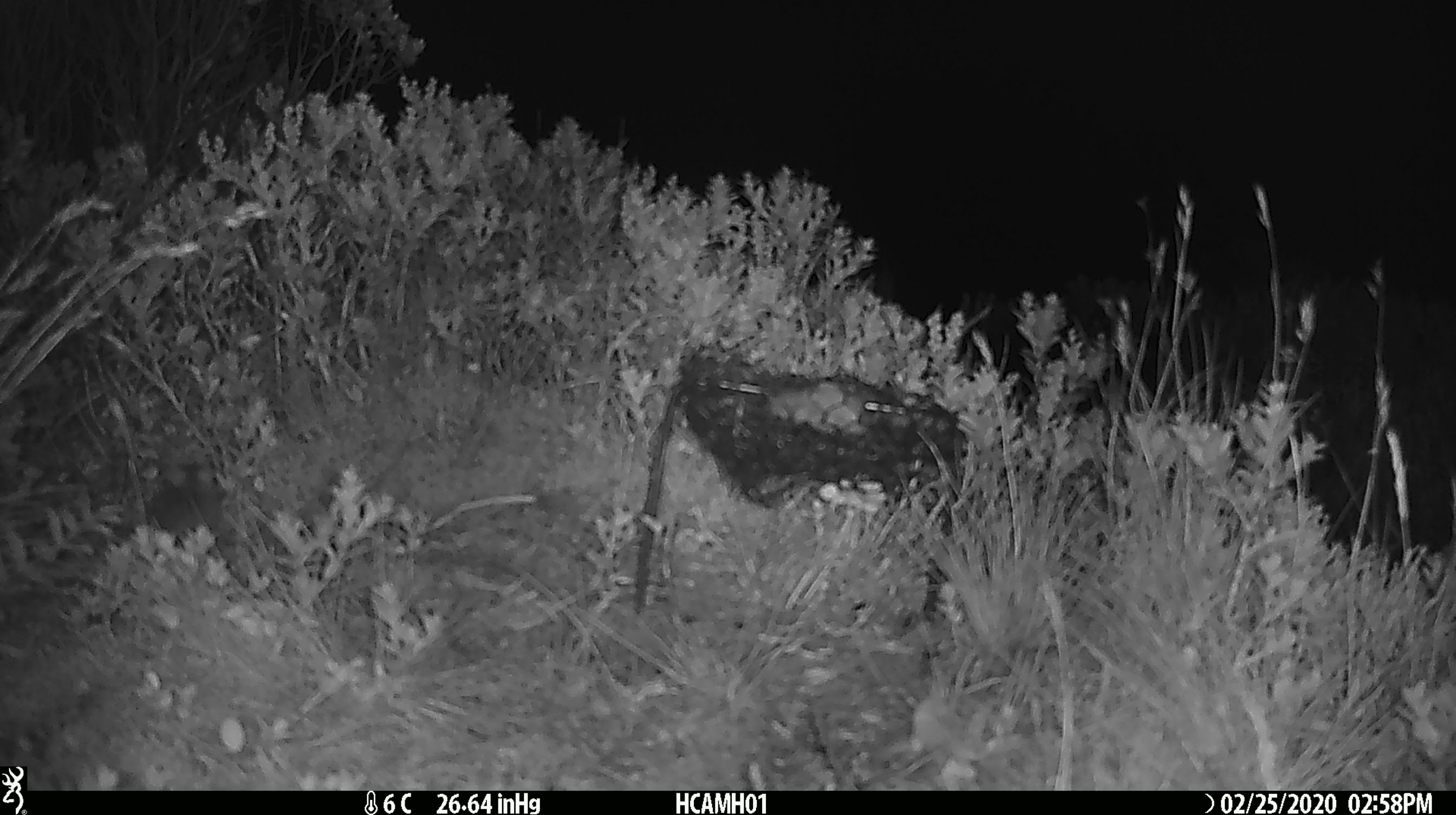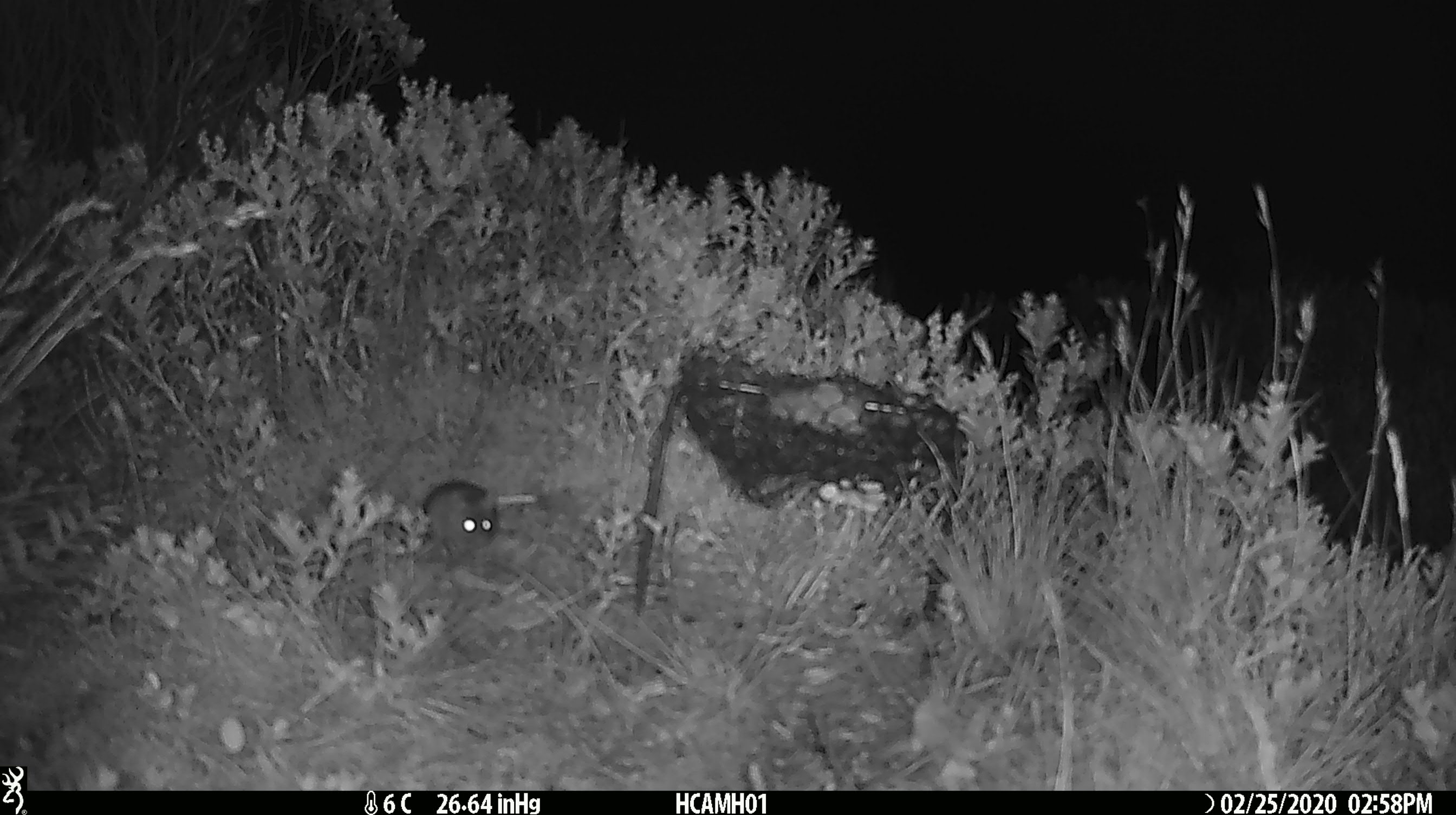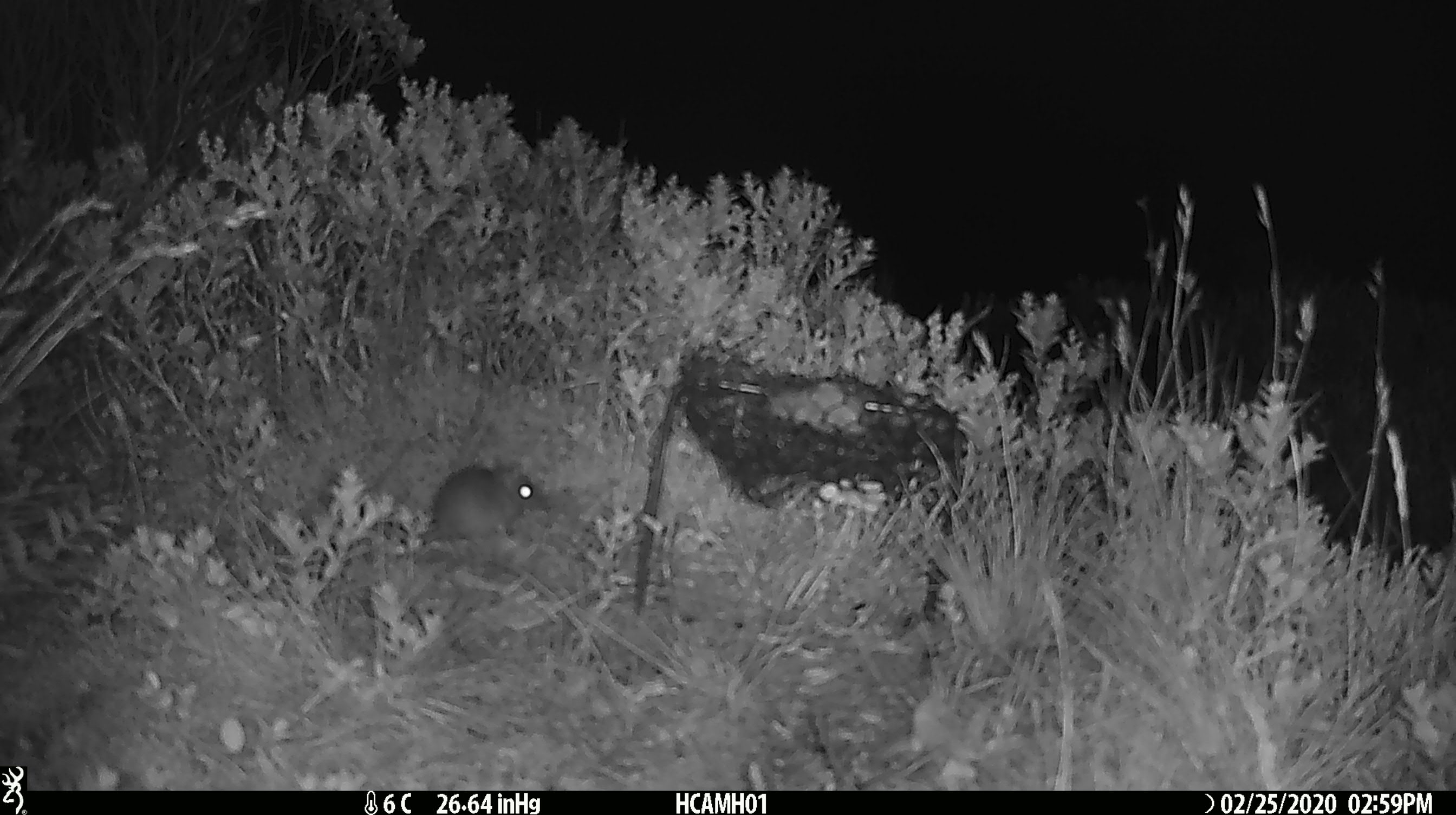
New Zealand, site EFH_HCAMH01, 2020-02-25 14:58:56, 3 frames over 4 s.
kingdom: Animalia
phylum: Chordata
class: Mammalia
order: Rodentia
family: Muridae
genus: Mus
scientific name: Mus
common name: mouse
Mouse (Mus).